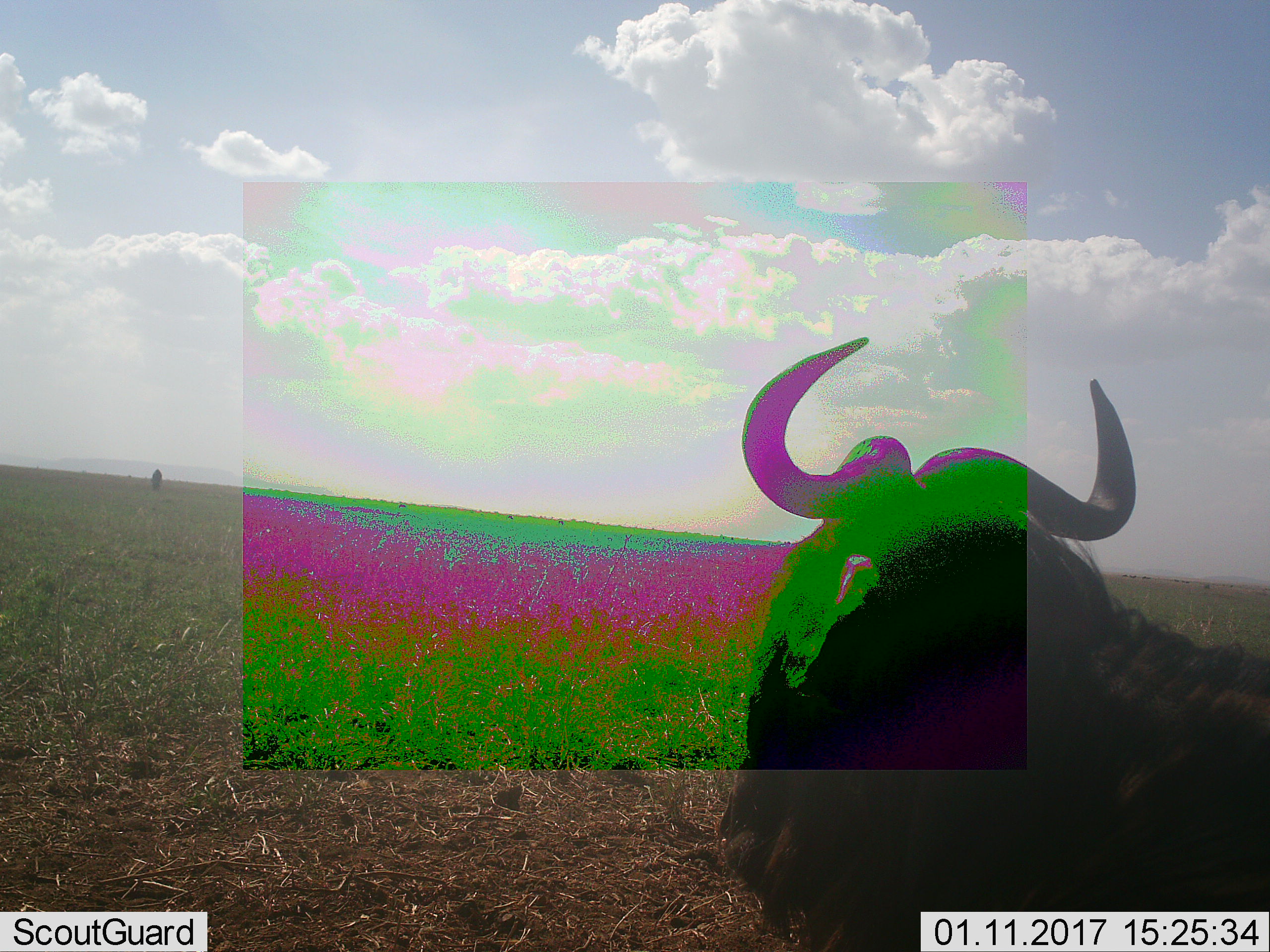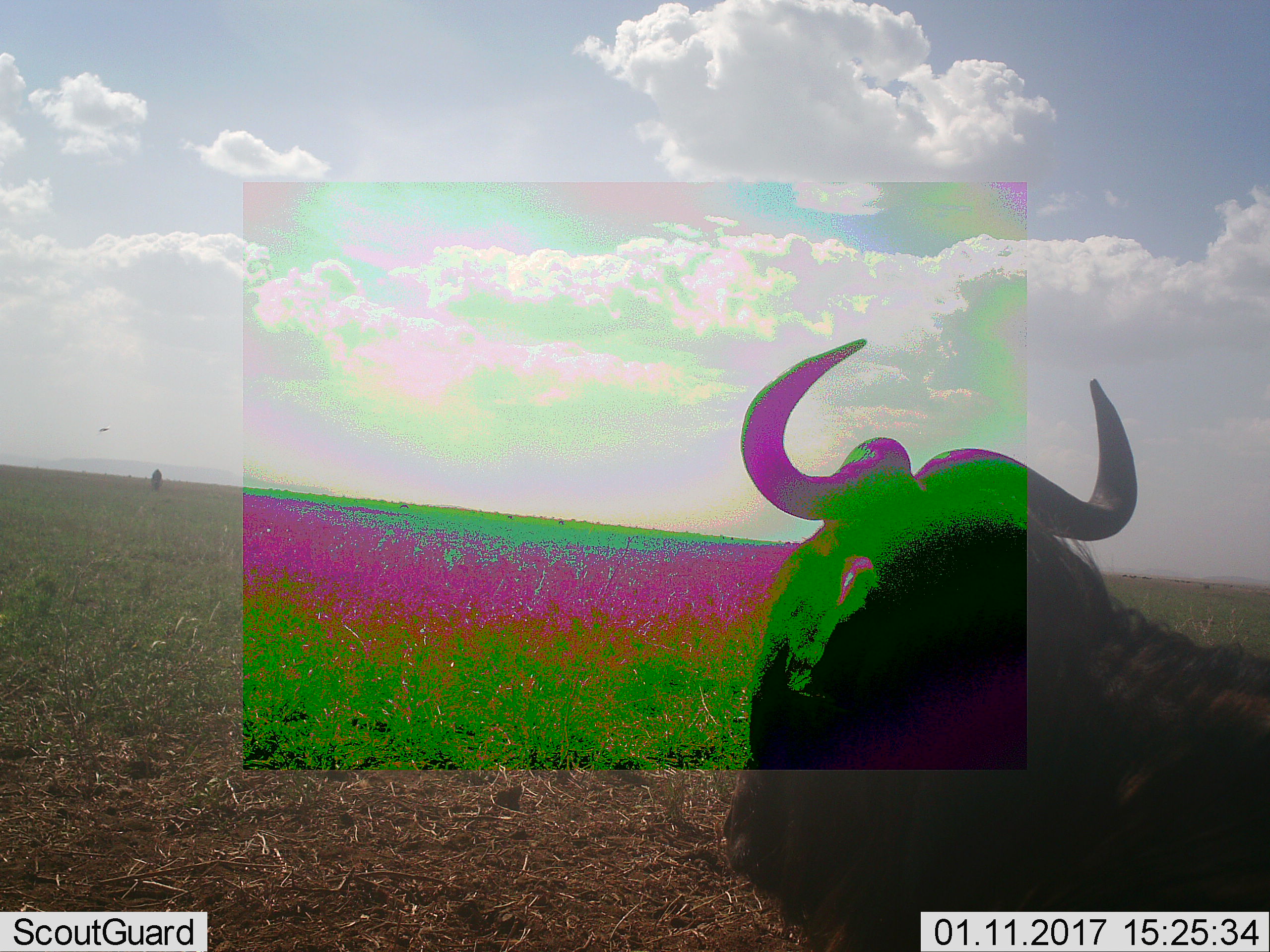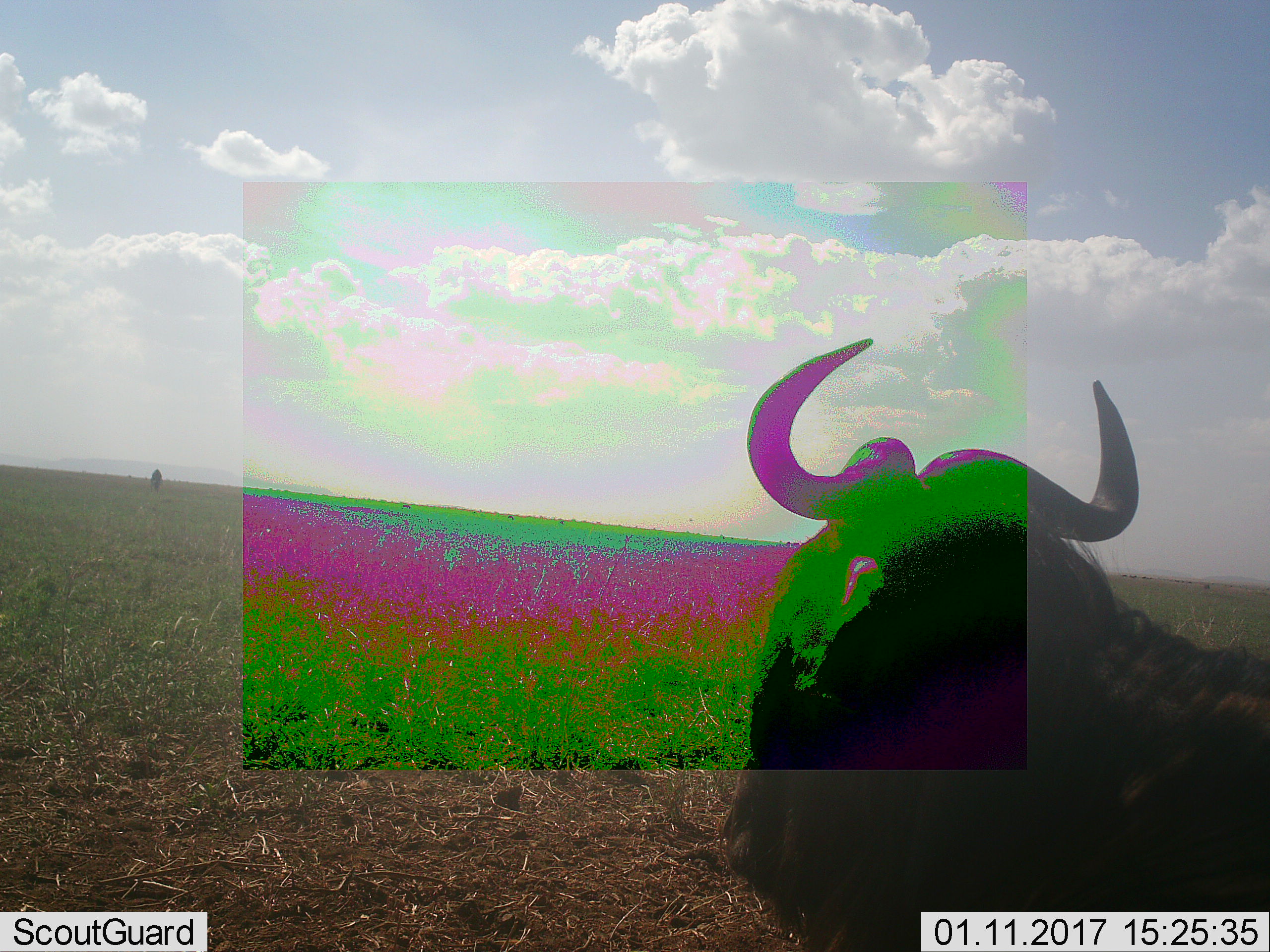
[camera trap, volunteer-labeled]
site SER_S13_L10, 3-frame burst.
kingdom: Animalia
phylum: Chordata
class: Mammalia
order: Artiodactyla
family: Bovidae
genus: Connochaetes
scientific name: Connochaetes taurinus taurinus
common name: blue wildebeest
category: wildebeestblue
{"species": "wildebeestblue (blue wildebeest) (Connochaetes taurinus taurinus)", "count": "2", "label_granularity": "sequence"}